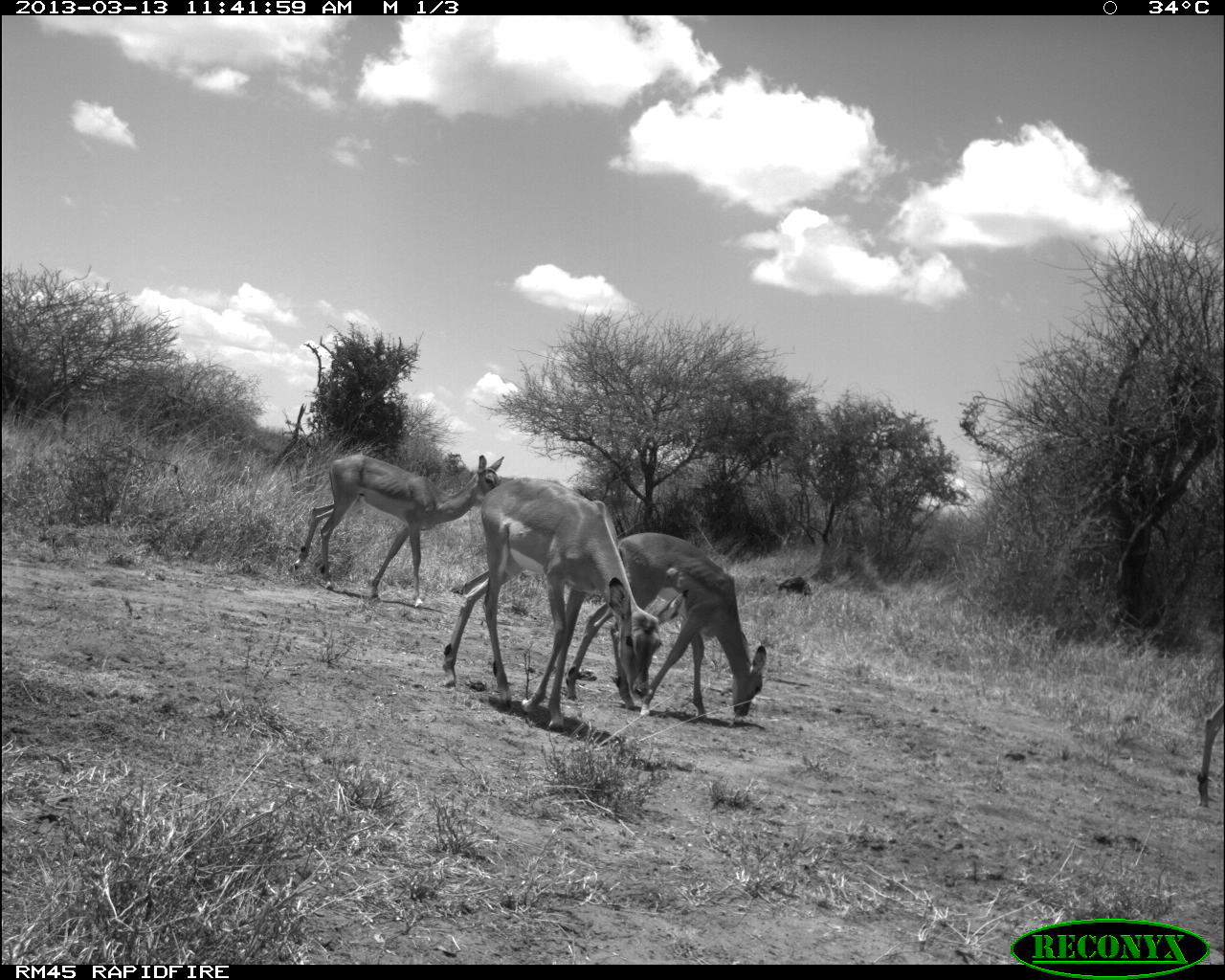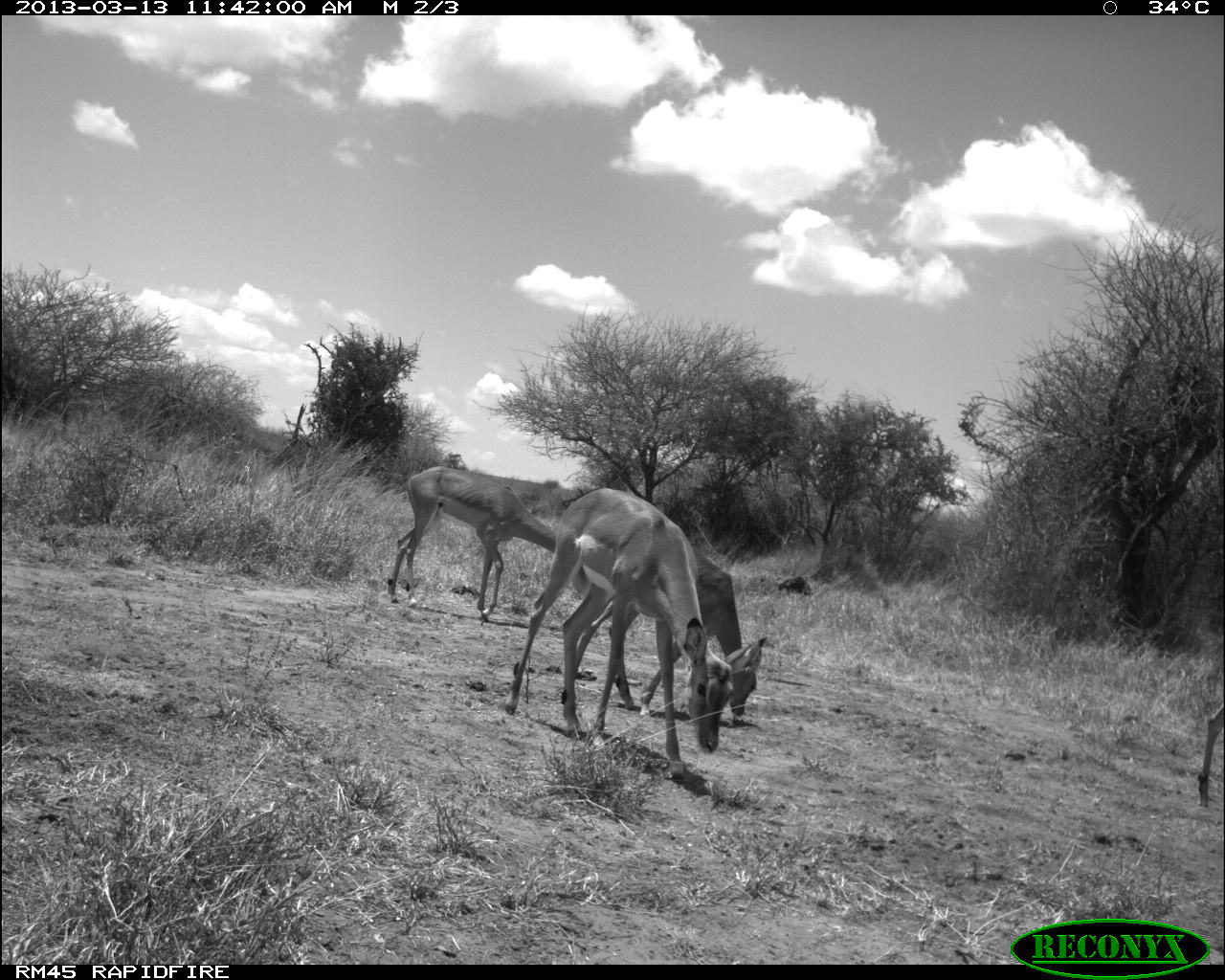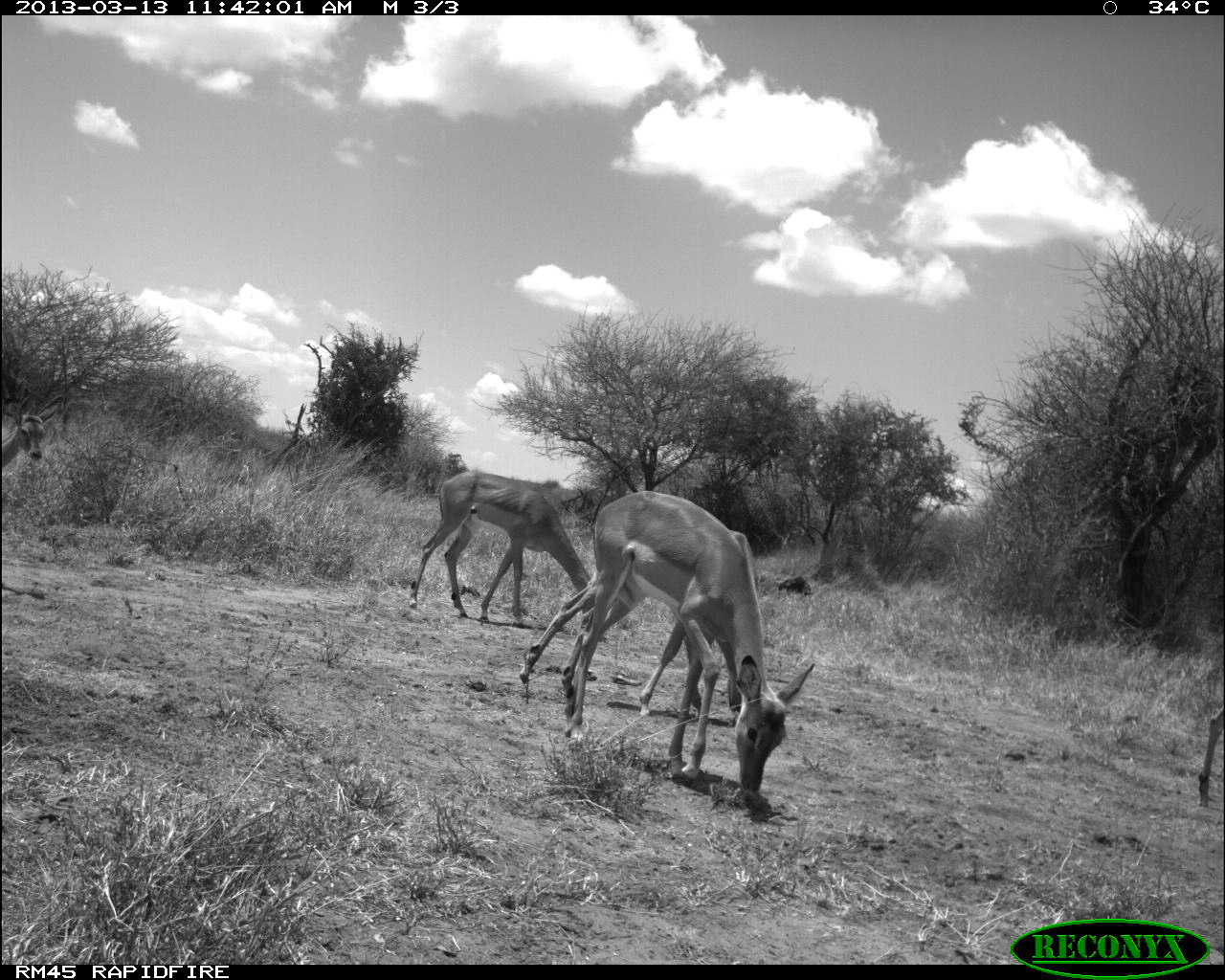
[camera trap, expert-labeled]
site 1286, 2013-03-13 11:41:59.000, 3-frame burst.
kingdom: Animalia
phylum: Chordata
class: Mammalia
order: Artiodactyla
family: Bovidae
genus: Aepyceros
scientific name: Aepyceros melampus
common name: impala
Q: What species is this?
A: Aepyceros melampus (impala).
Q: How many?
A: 4.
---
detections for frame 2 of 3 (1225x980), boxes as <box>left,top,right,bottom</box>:
aepyceros melampus: <box>500,484,750,779</box>; <box>573,505,768,723</box>; <box>385,461,558,619</box>; <box>1182,691,1225,811</box>